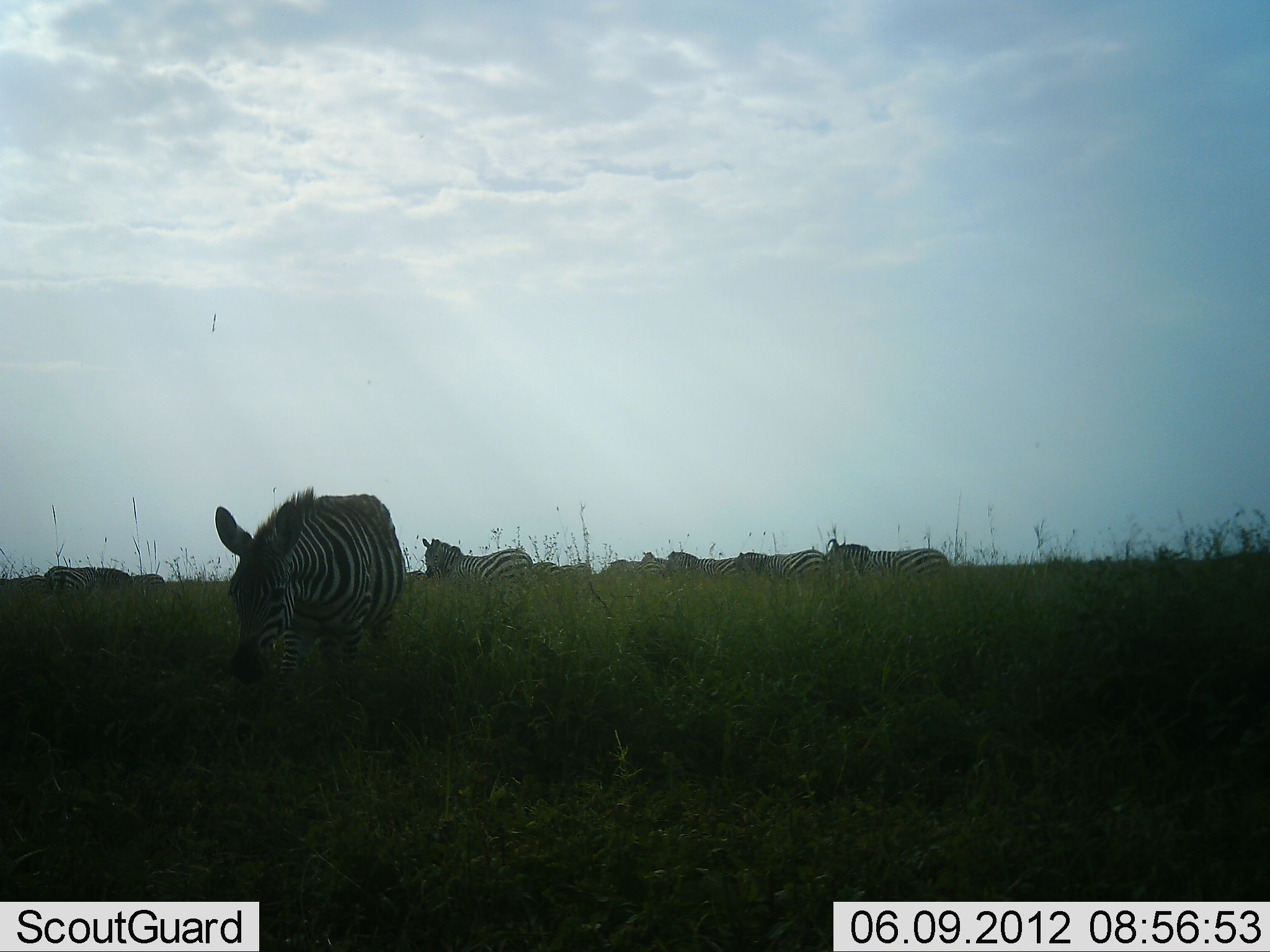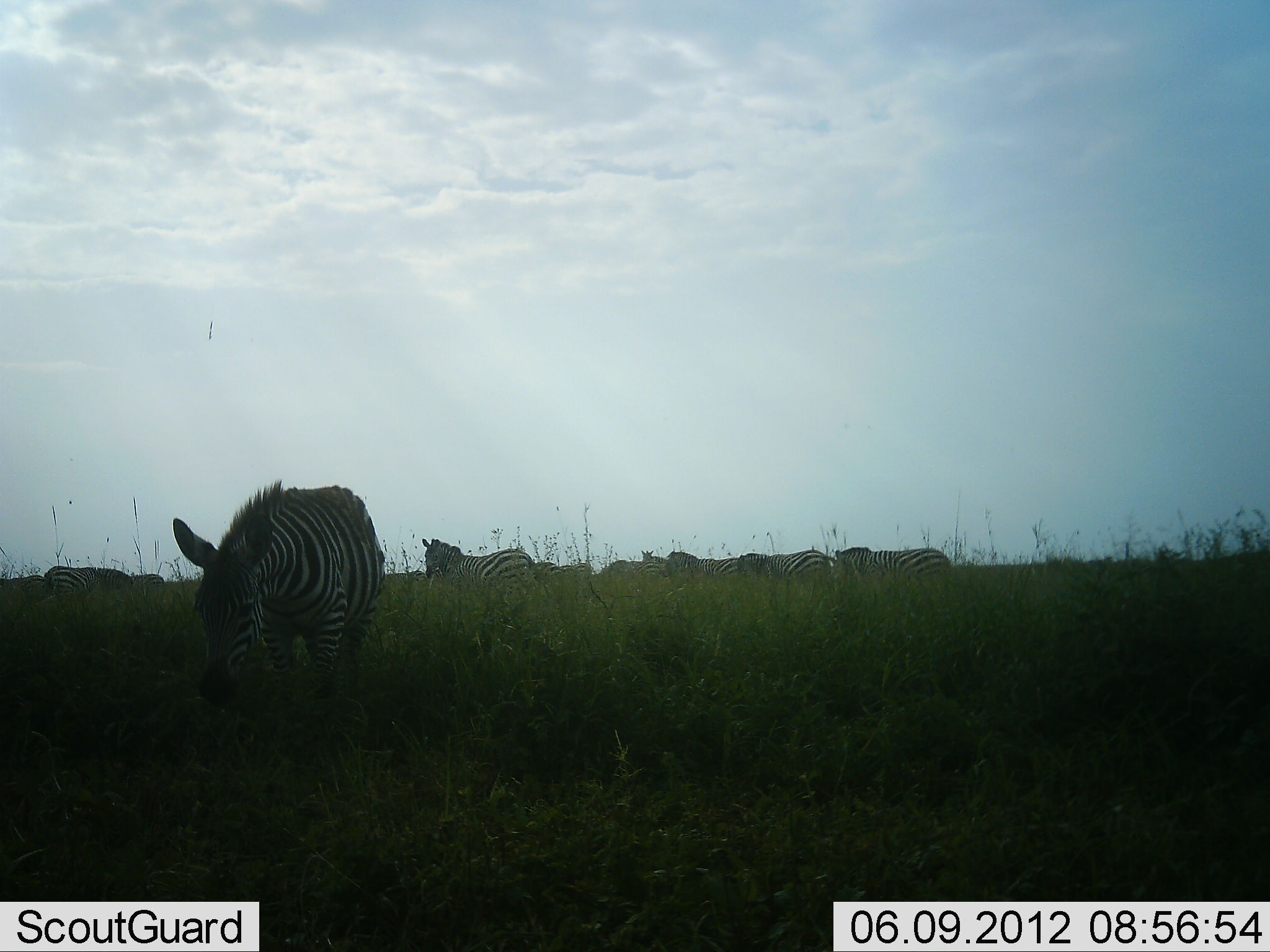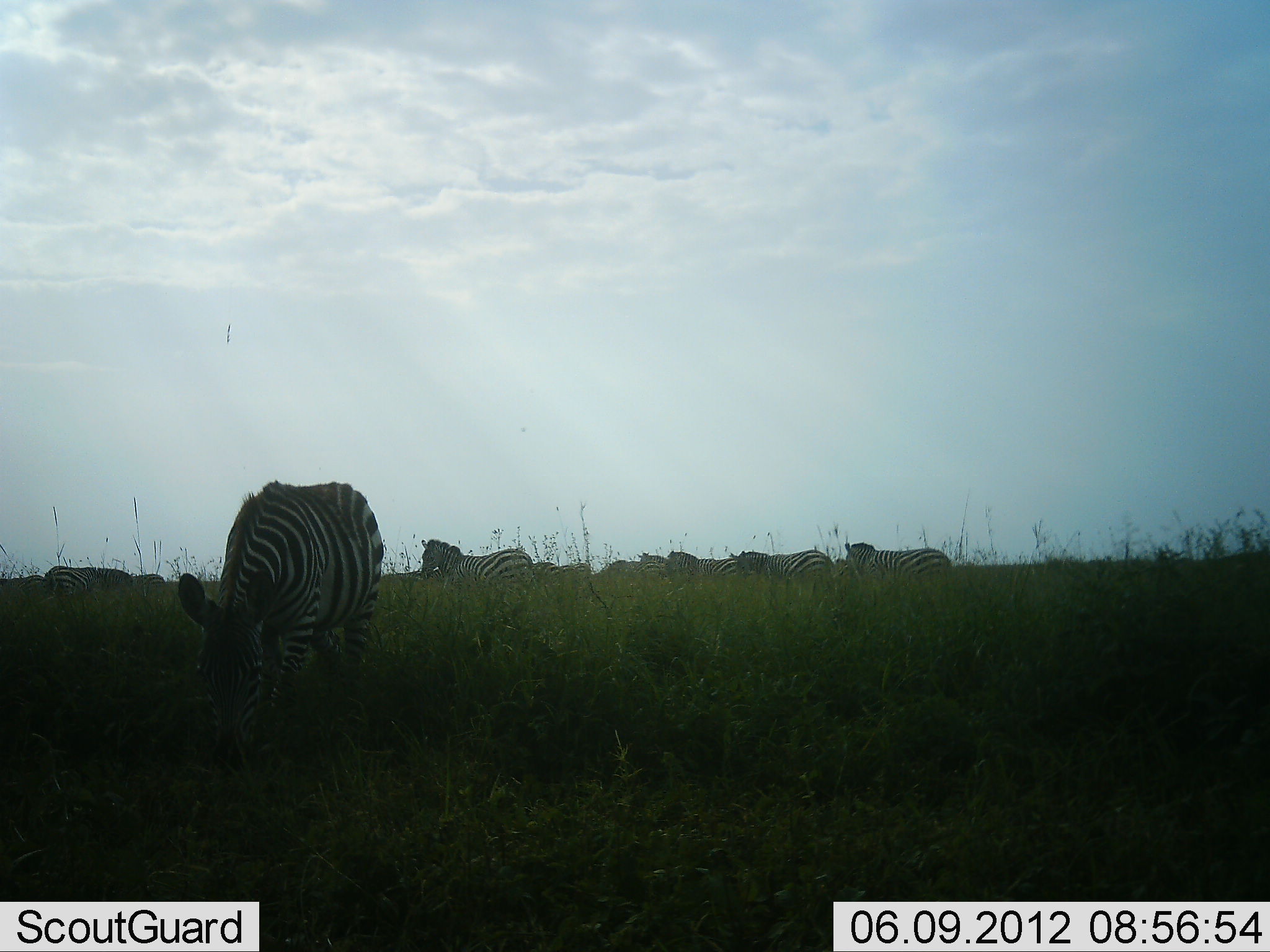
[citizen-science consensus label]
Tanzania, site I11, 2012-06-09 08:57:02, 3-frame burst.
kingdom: Animalia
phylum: Chordata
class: Mammalia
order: Perissodactyla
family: Equidae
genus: Equus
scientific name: Equus quagga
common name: plains zebra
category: zebra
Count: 8.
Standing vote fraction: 60%.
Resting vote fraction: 0%.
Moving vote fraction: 20%.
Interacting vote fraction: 0%.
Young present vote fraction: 0%.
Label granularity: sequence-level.